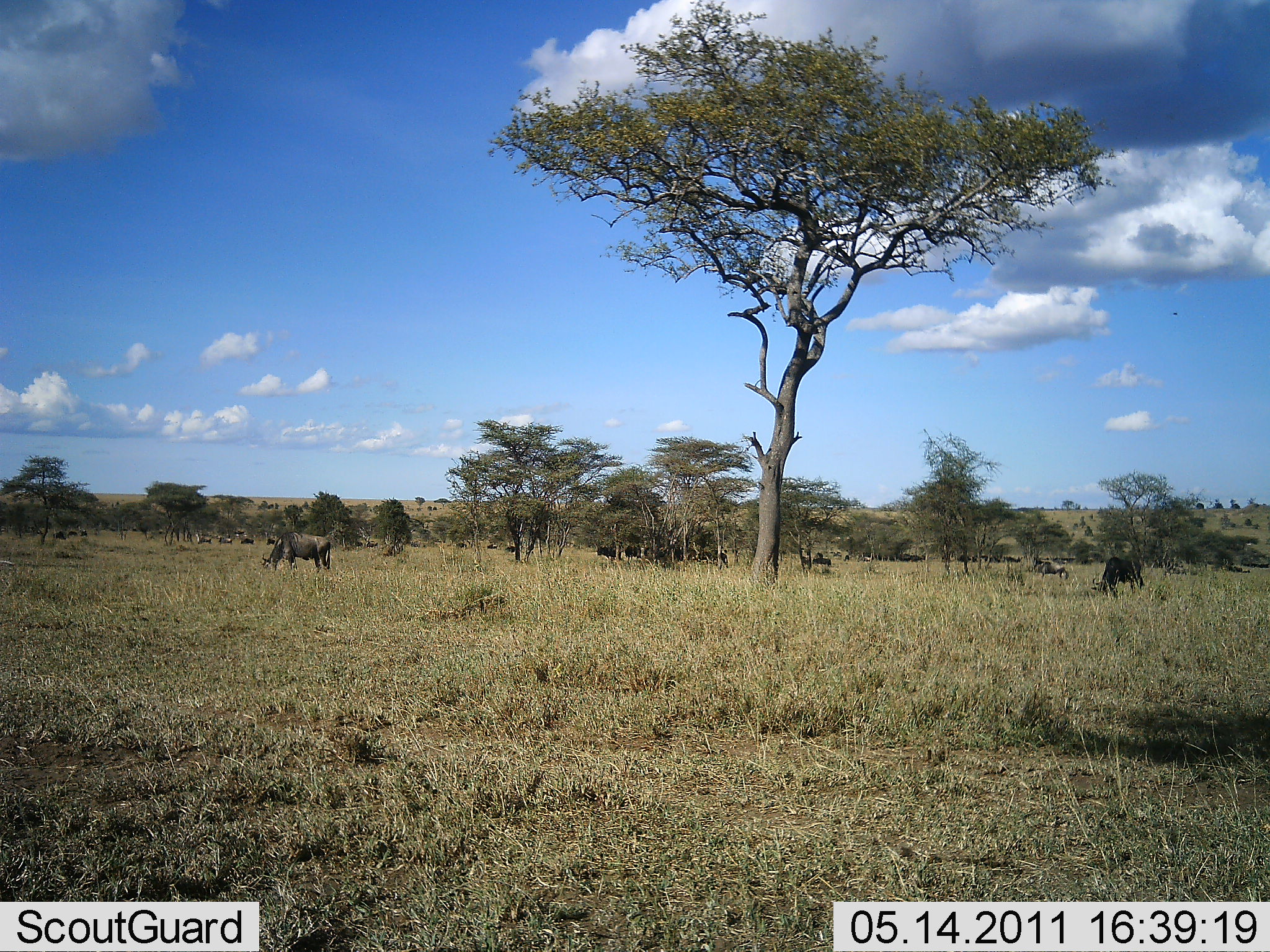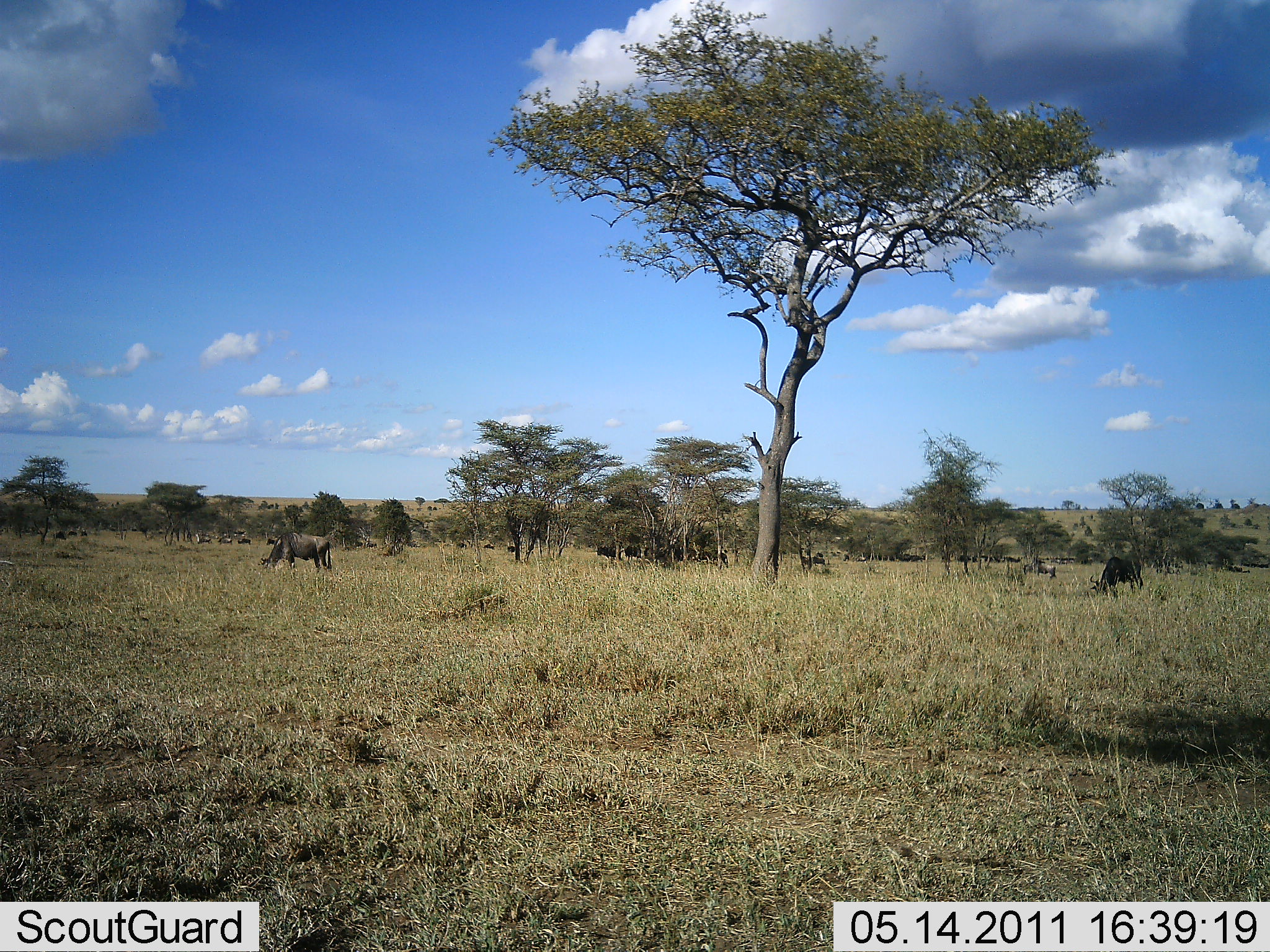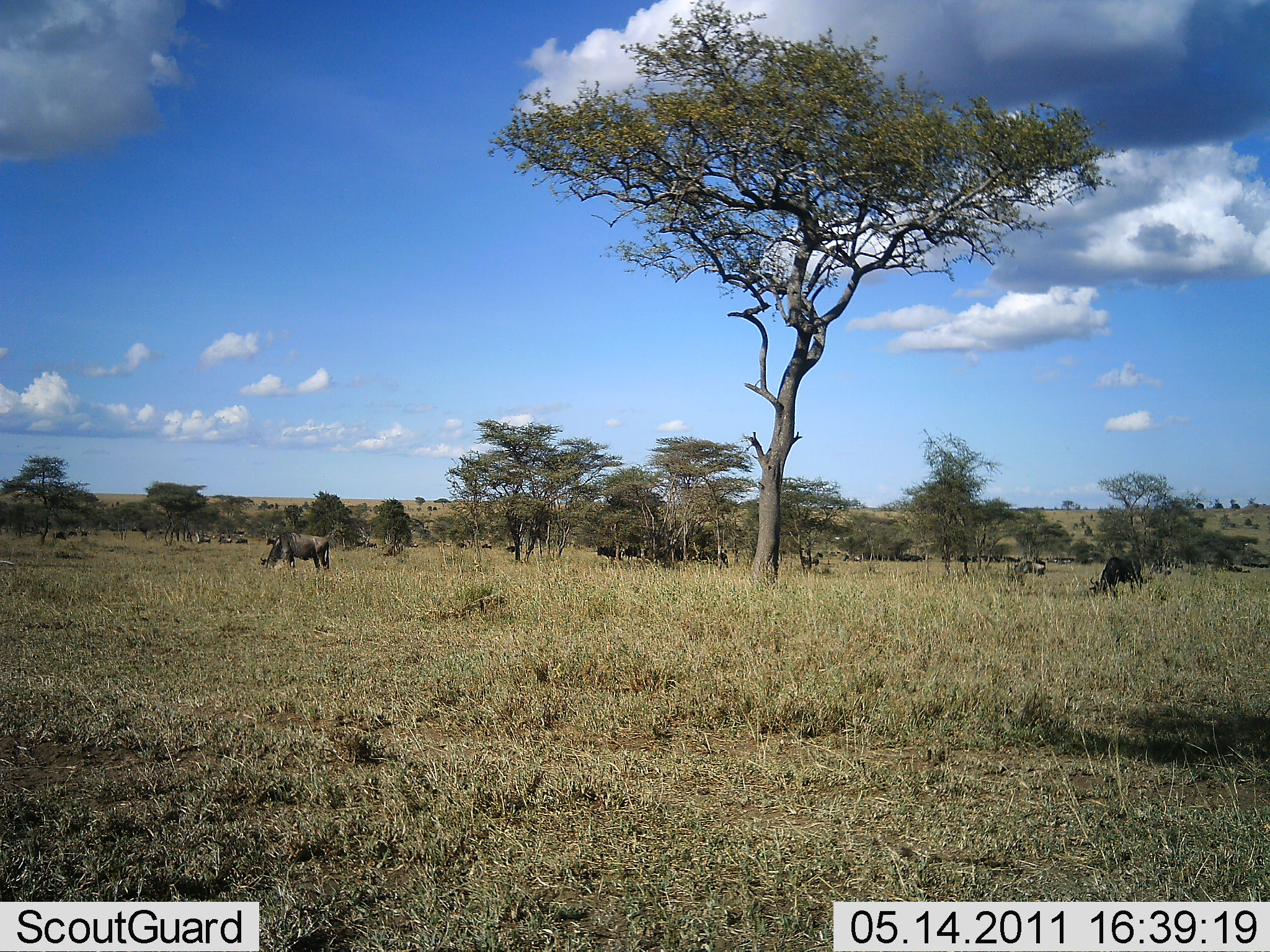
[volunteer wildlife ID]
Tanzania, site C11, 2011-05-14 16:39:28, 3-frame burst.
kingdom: Animalia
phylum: Chordata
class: Mammalia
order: Artiodactyla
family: Bovidae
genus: Connochaetes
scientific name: Connochaetes taurinus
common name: blue wildebeest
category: wildebeest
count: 11-50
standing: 27%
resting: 18%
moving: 36%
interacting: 0%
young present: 0%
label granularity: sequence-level